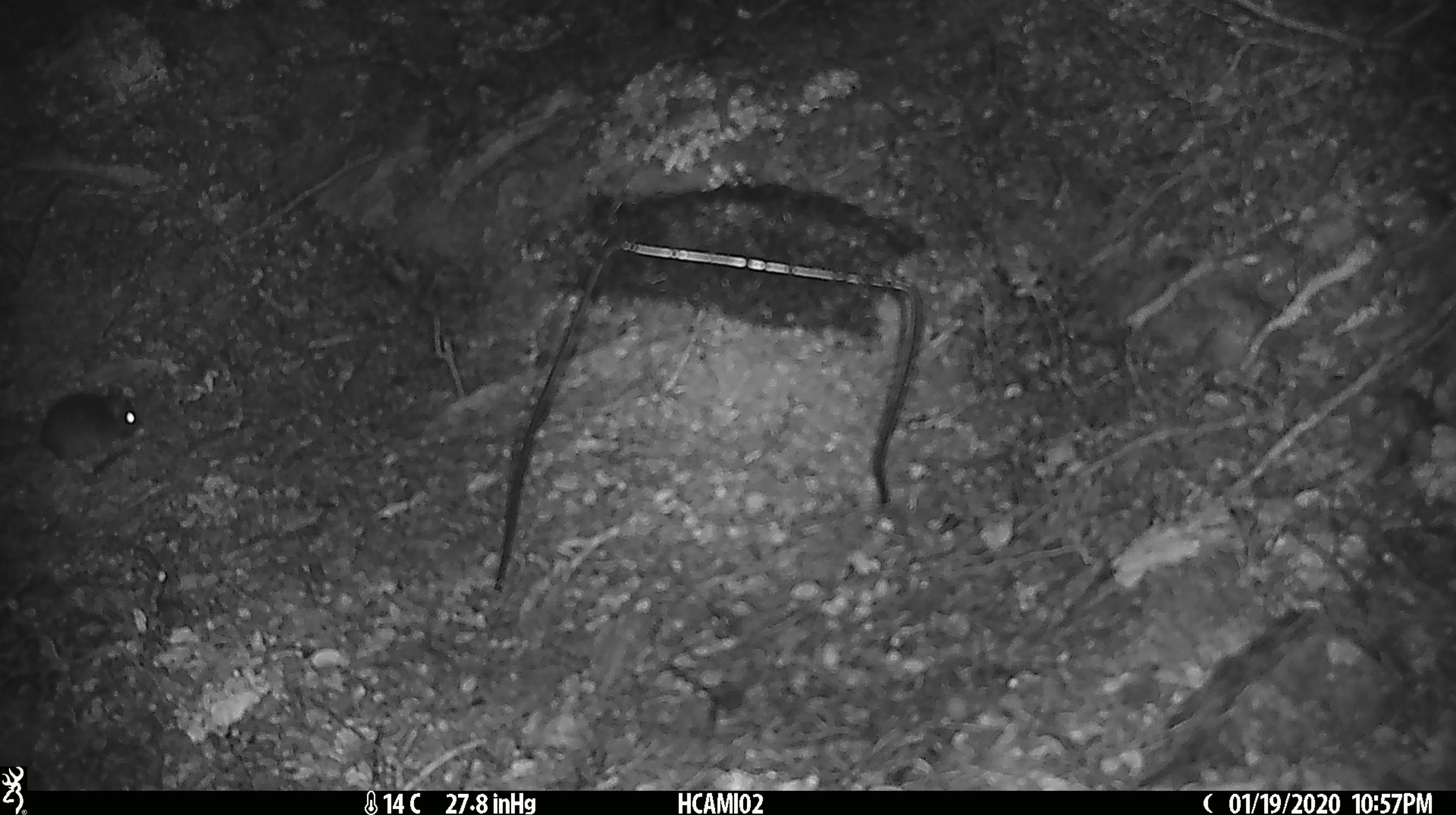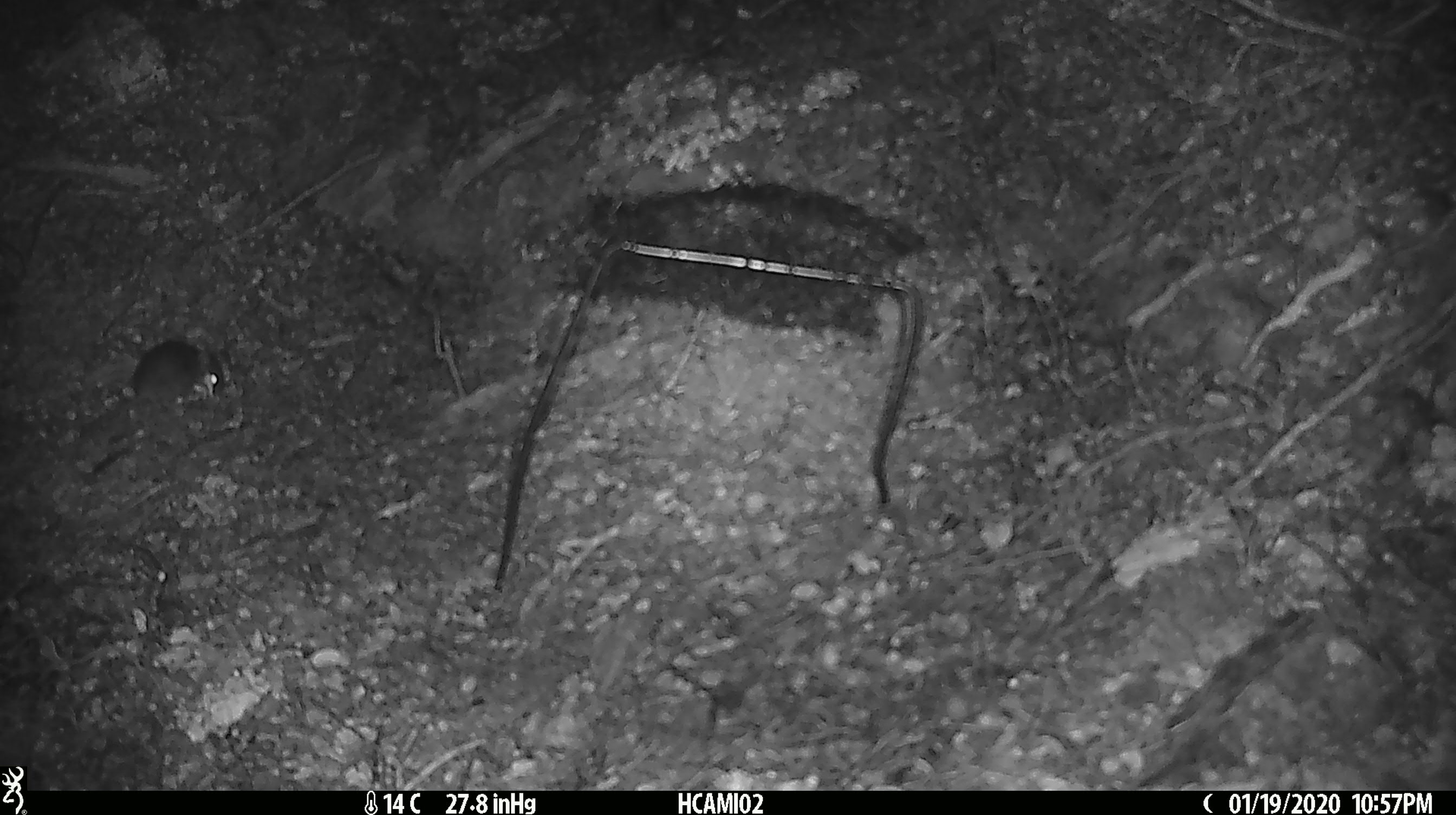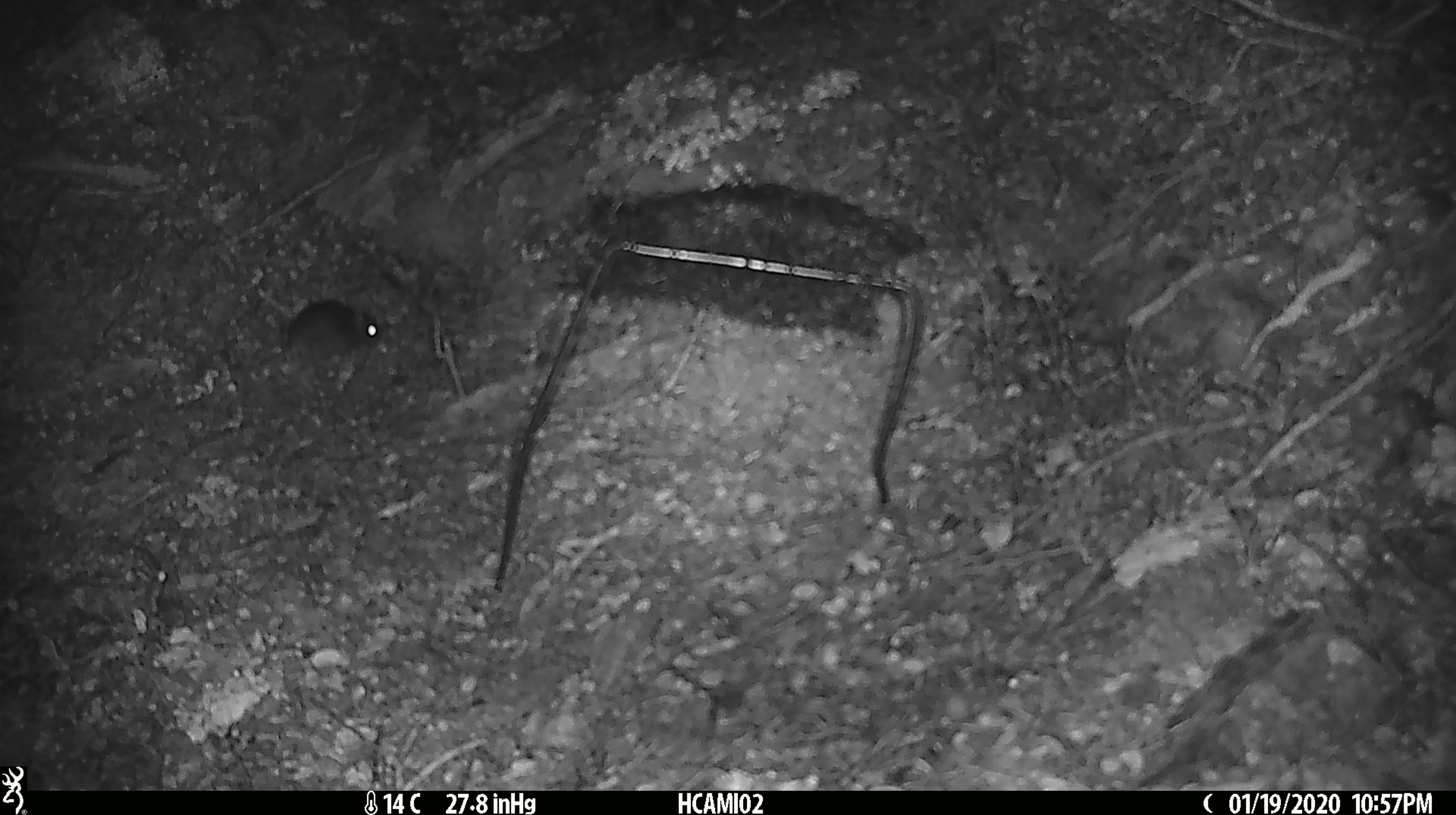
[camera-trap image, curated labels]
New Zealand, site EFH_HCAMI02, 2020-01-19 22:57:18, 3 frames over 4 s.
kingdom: Animalia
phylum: Chordata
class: Mammalia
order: Rodentia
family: Muridae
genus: Mus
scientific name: Mus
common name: mouse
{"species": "mouse (Mus)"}